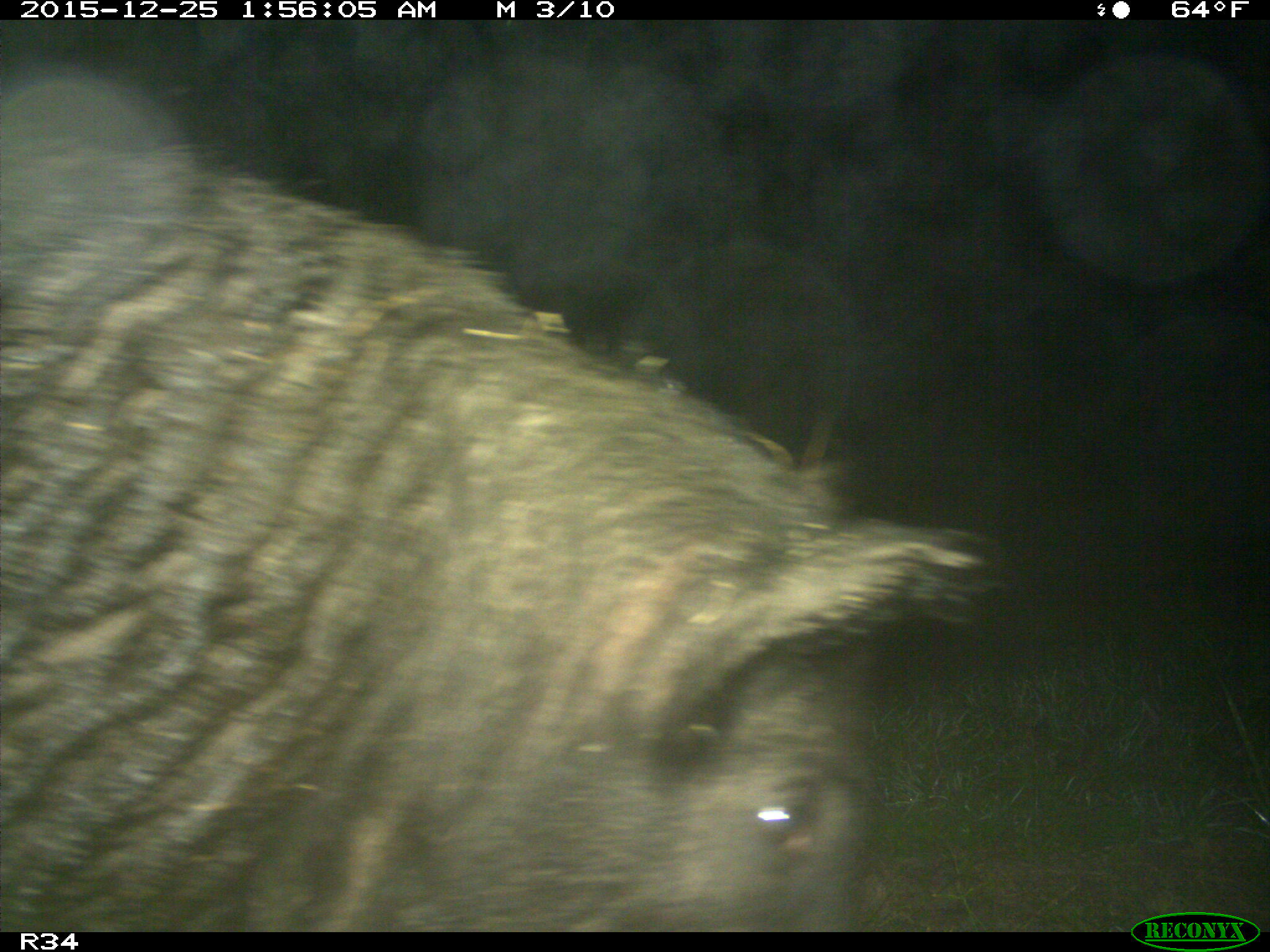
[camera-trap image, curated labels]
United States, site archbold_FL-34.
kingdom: Animalia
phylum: Chordata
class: Mammalia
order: Artiodactyla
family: Suidae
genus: Sus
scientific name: Sus scrofa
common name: wild boar